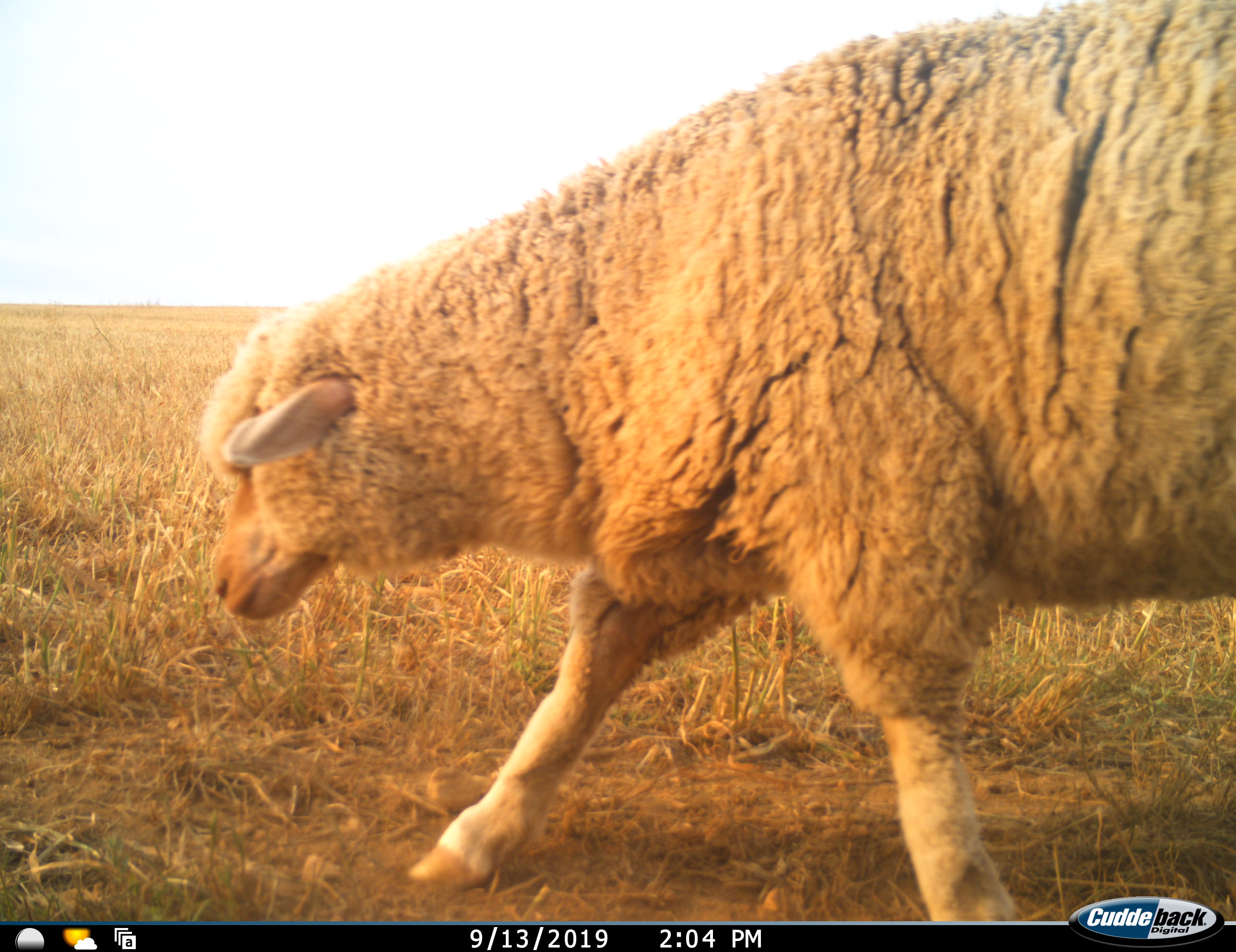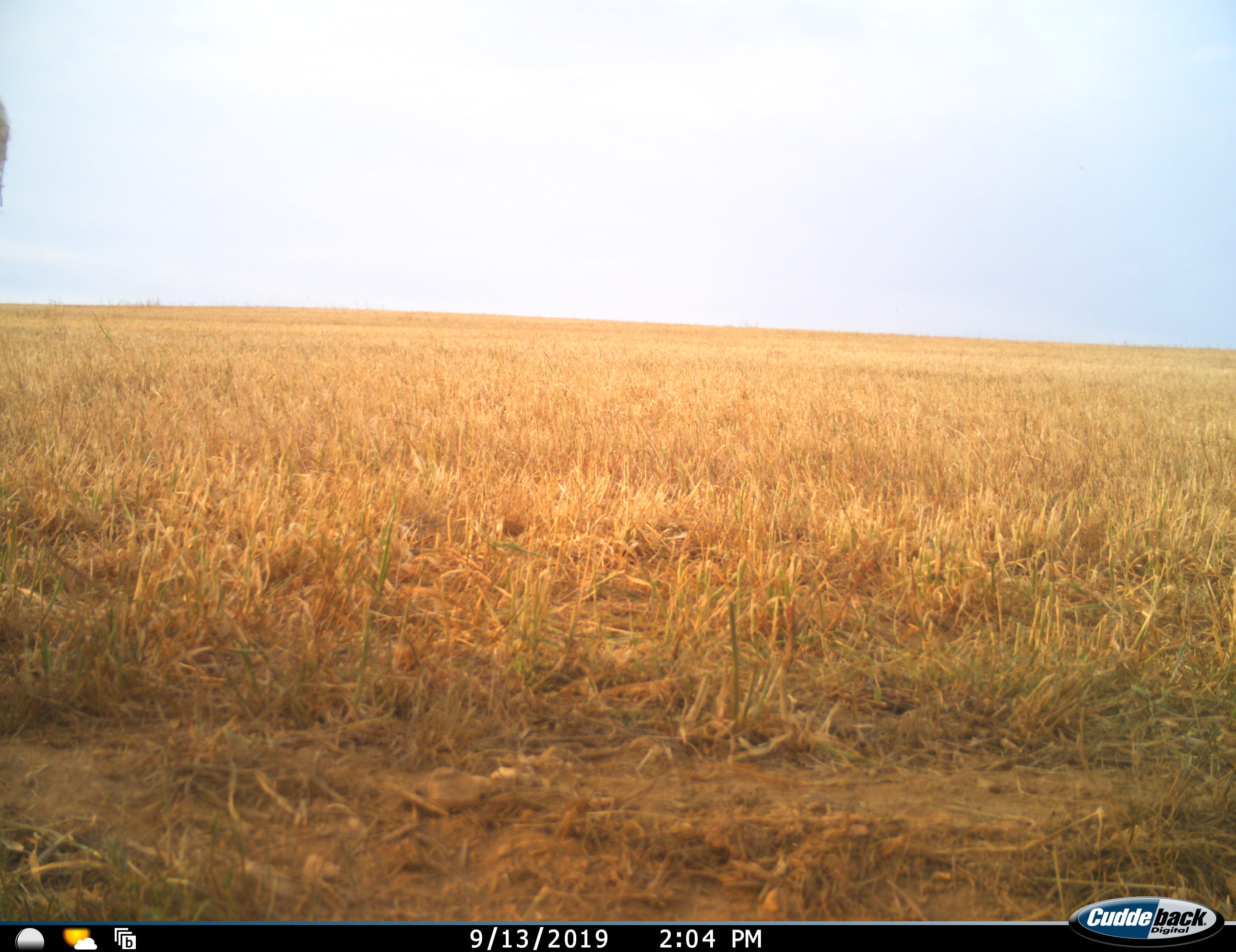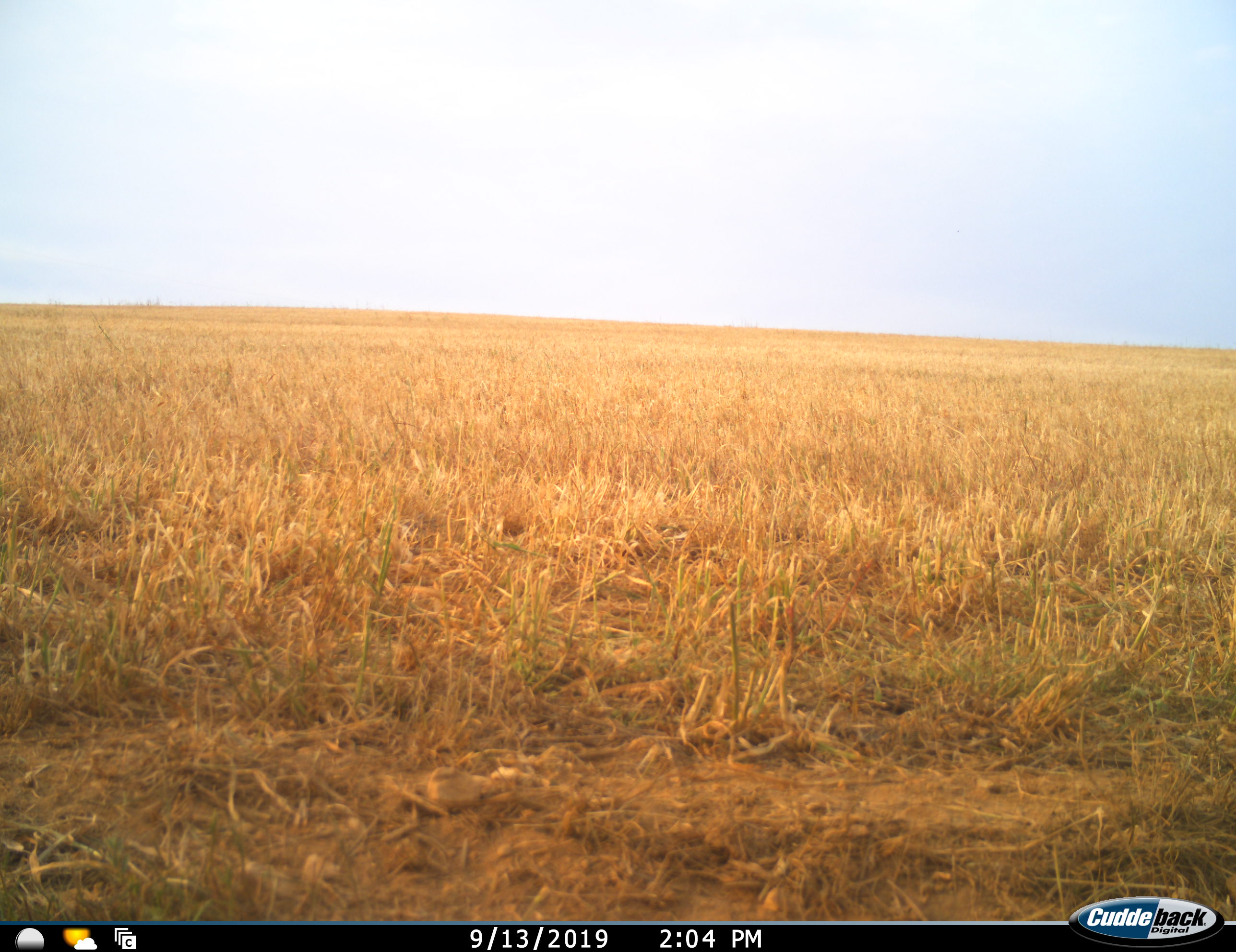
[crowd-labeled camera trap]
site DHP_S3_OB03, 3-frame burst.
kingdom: Animalia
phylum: Chordata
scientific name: Vertebrata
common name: domestic animal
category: domesticanimal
Domesticanimal (domestic animal) (Vertebrata), count 1. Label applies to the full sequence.